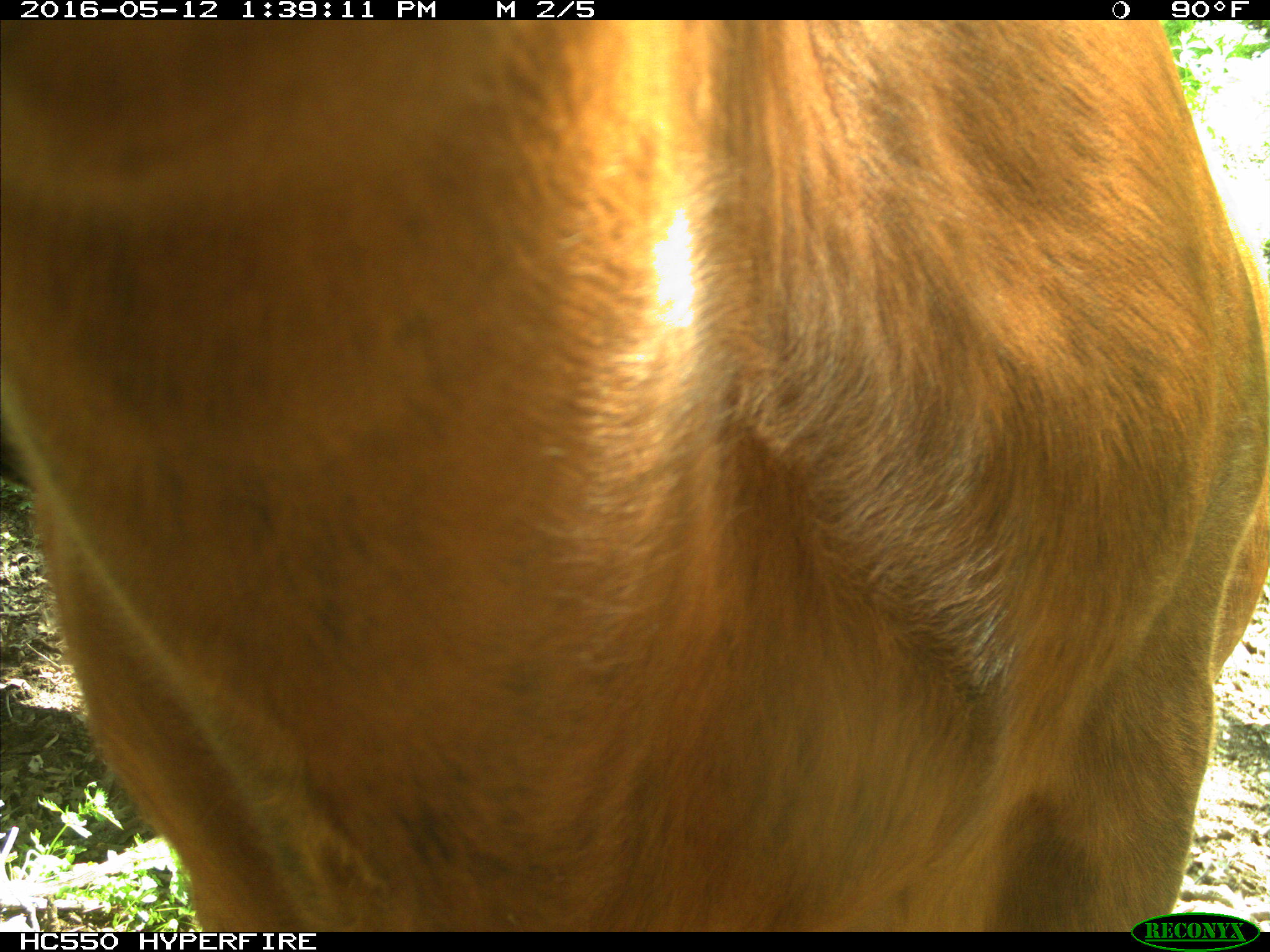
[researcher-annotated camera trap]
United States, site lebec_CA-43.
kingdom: Animalia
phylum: Chordata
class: Mammalia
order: Artiodactyla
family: Bovidae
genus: Bos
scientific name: Bos taurus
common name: domestic cow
Bos taurus (domestic cow).